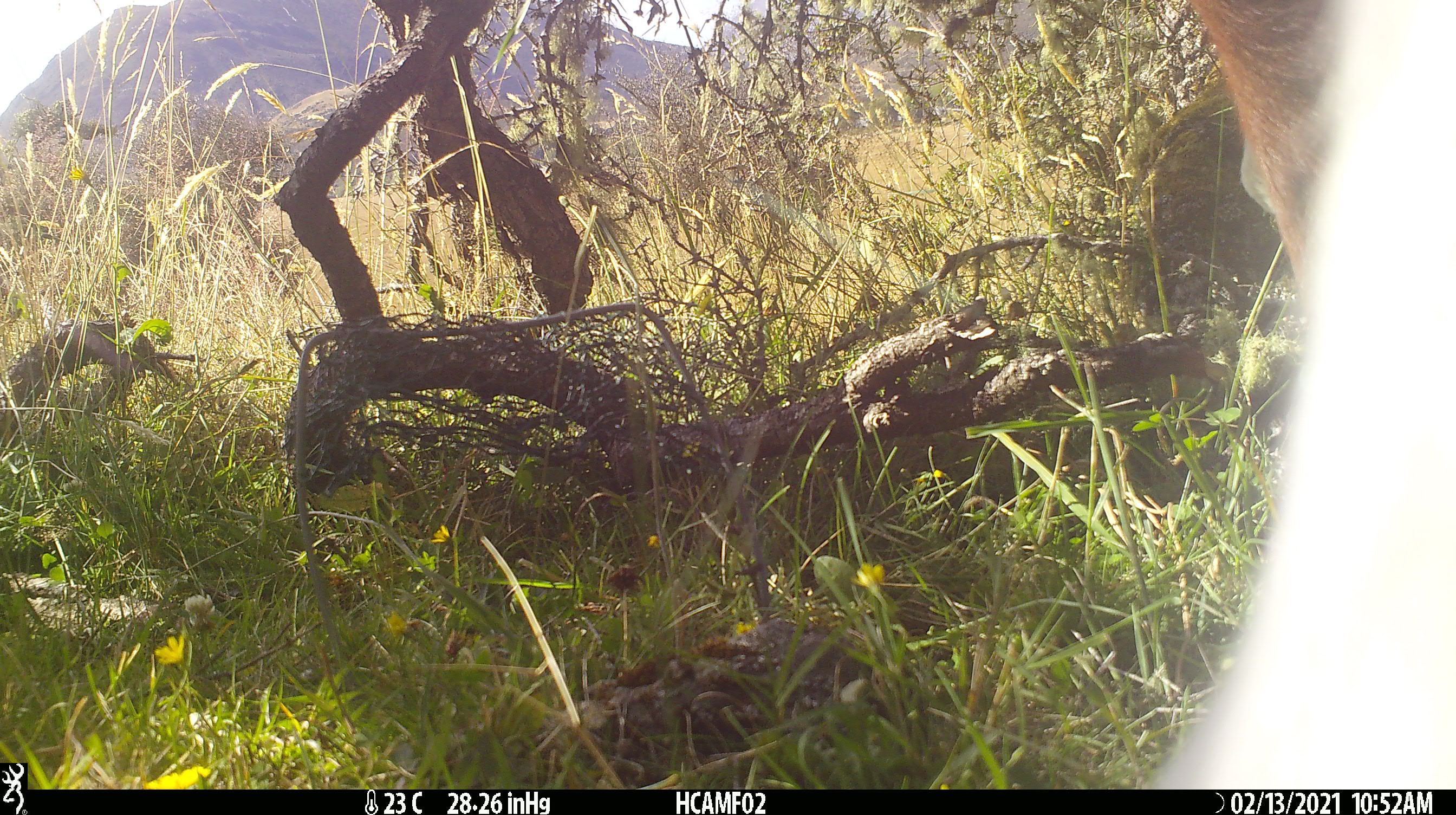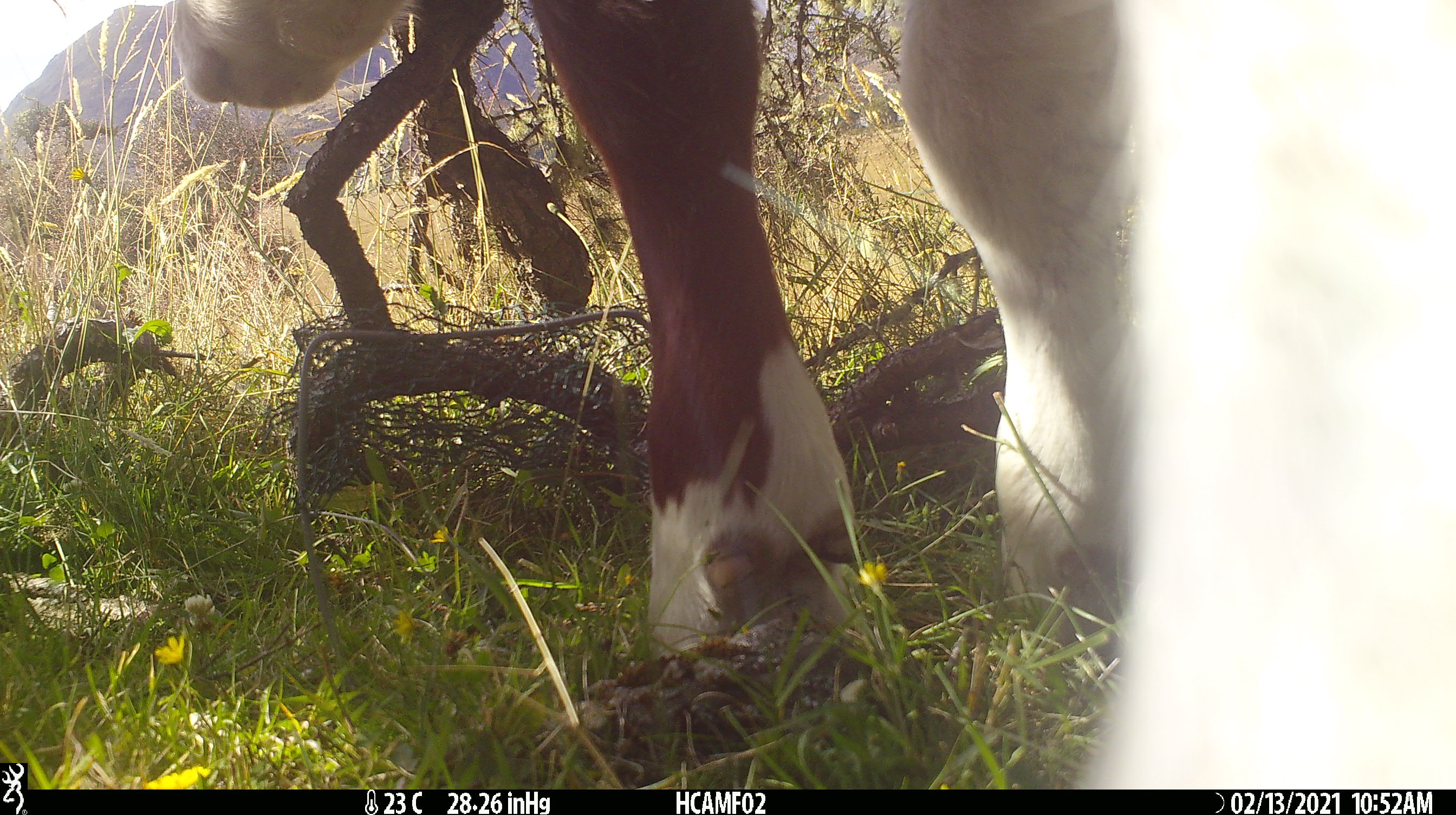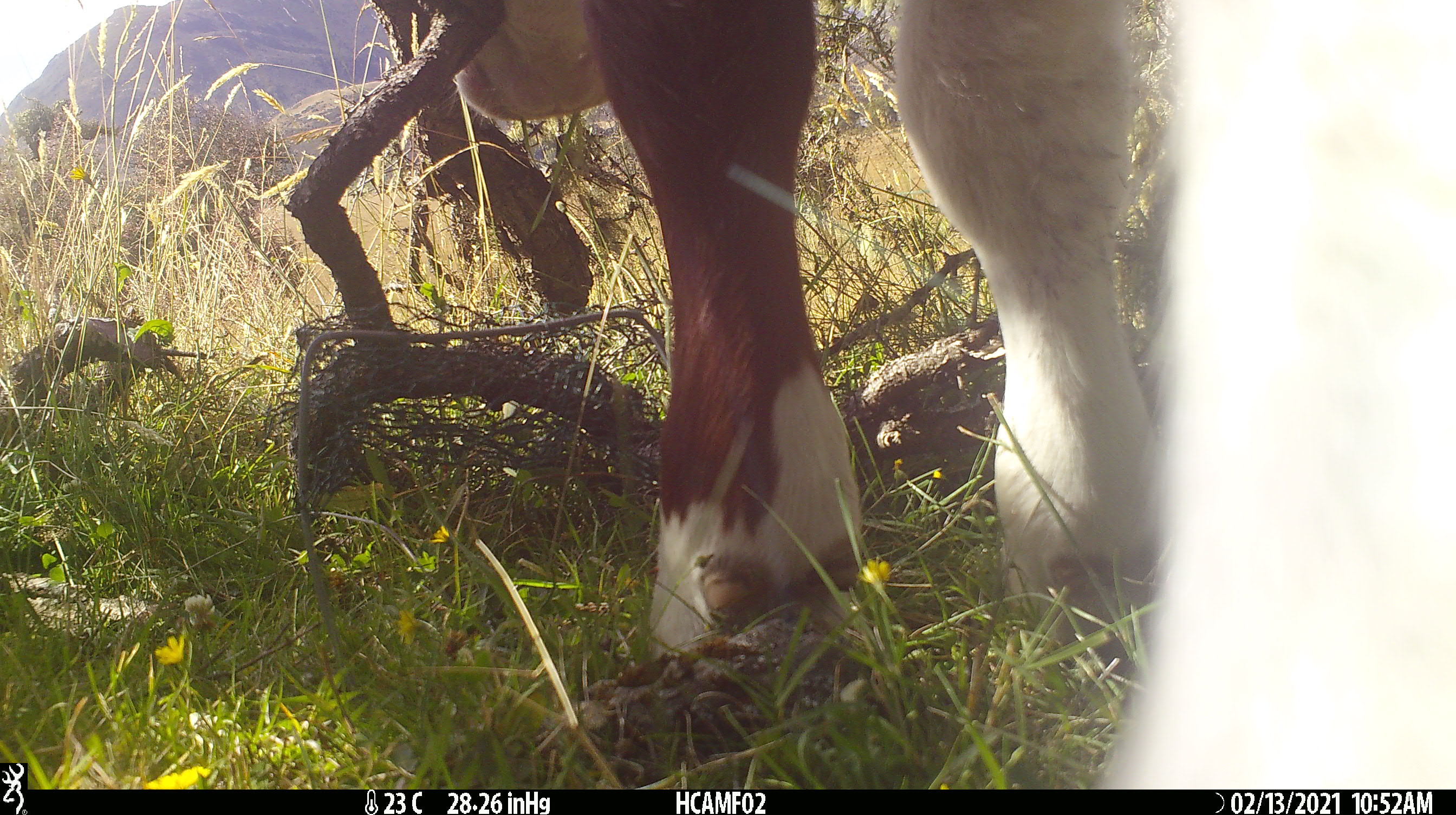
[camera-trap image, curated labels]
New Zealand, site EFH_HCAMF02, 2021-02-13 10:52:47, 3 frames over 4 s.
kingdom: Animalia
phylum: Chordata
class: Mammalia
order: Artiodactyla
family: Bovidae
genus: Bos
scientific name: Bos taurus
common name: domestic cow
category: cow